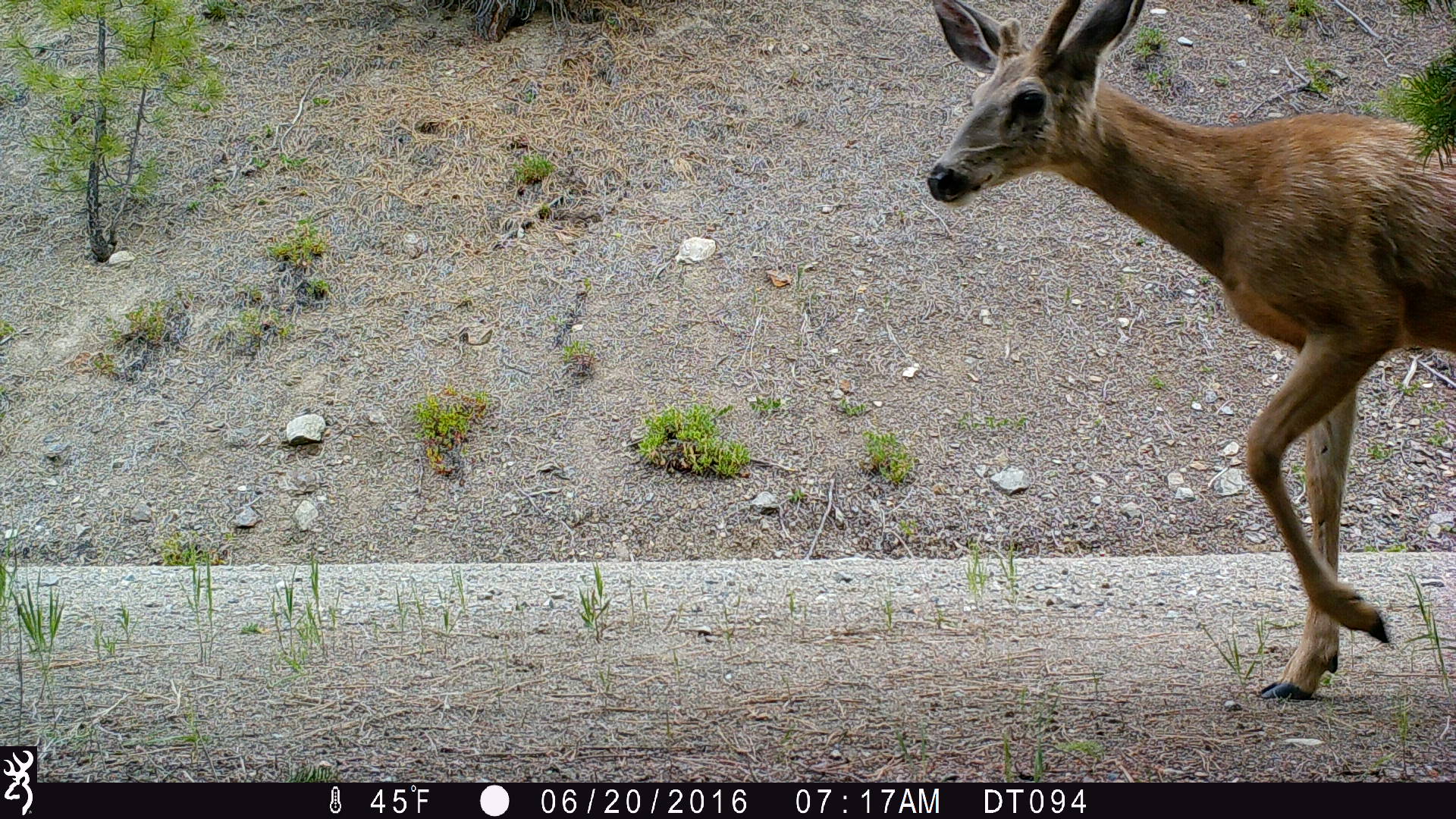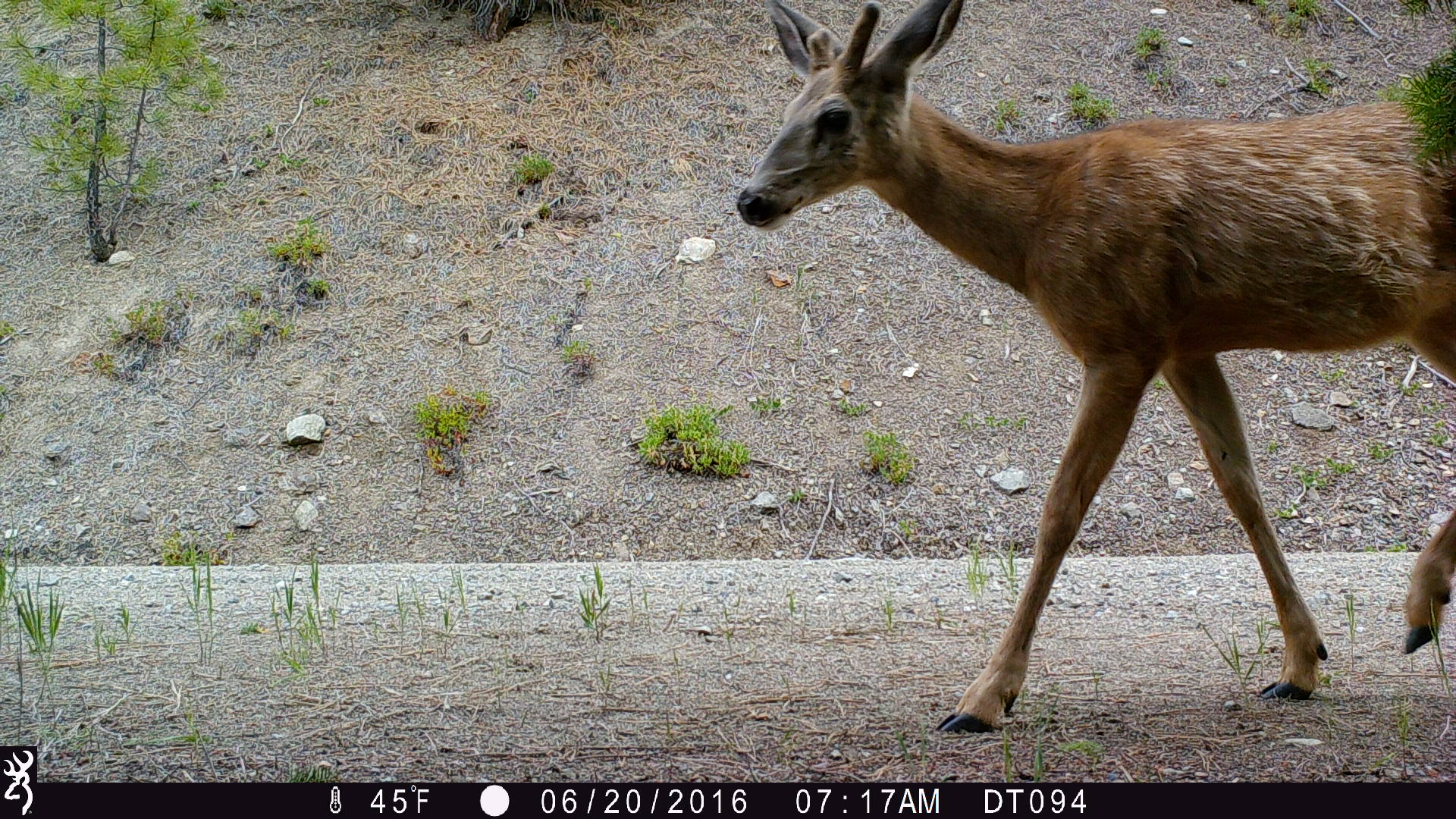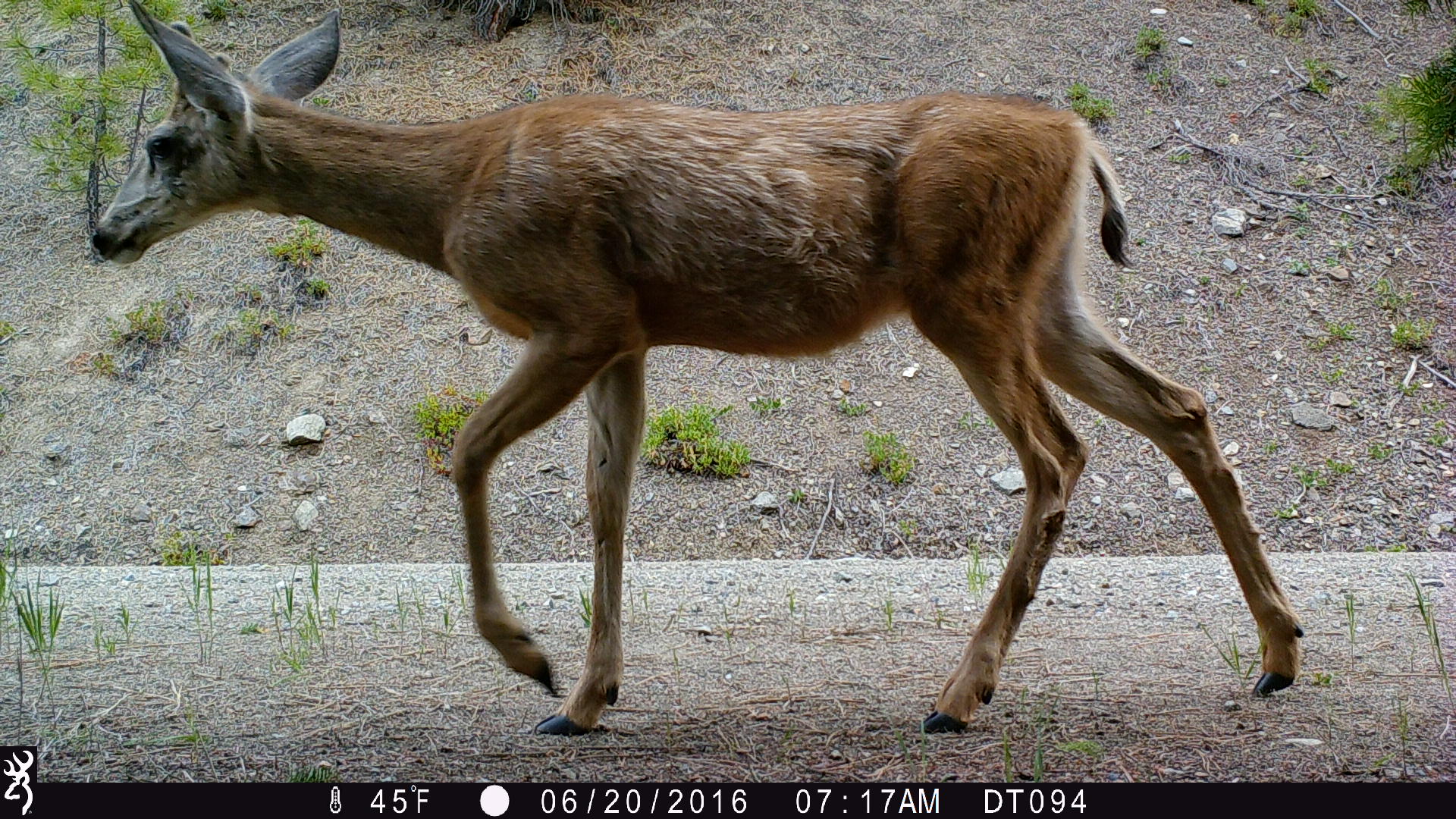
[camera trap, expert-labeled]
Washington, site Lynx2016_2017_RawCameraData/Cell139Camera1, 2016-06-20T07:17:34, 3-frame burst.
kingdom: Animalia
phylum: Chordata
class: Mammalia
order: Artiodactyla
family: Cervidae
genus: Odocoileus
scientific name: Odocoileus hemionus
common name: mule deer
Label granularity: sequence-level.